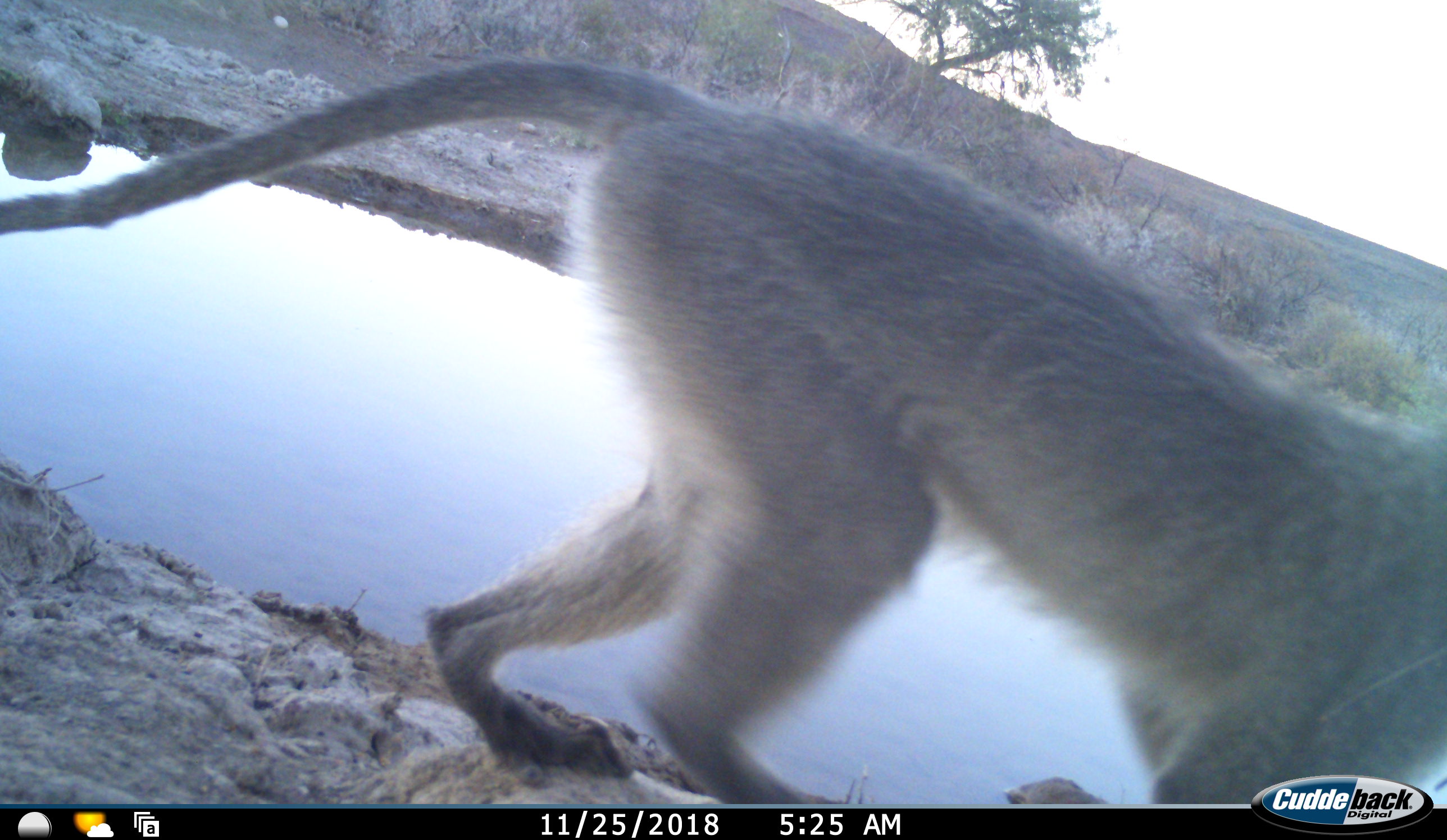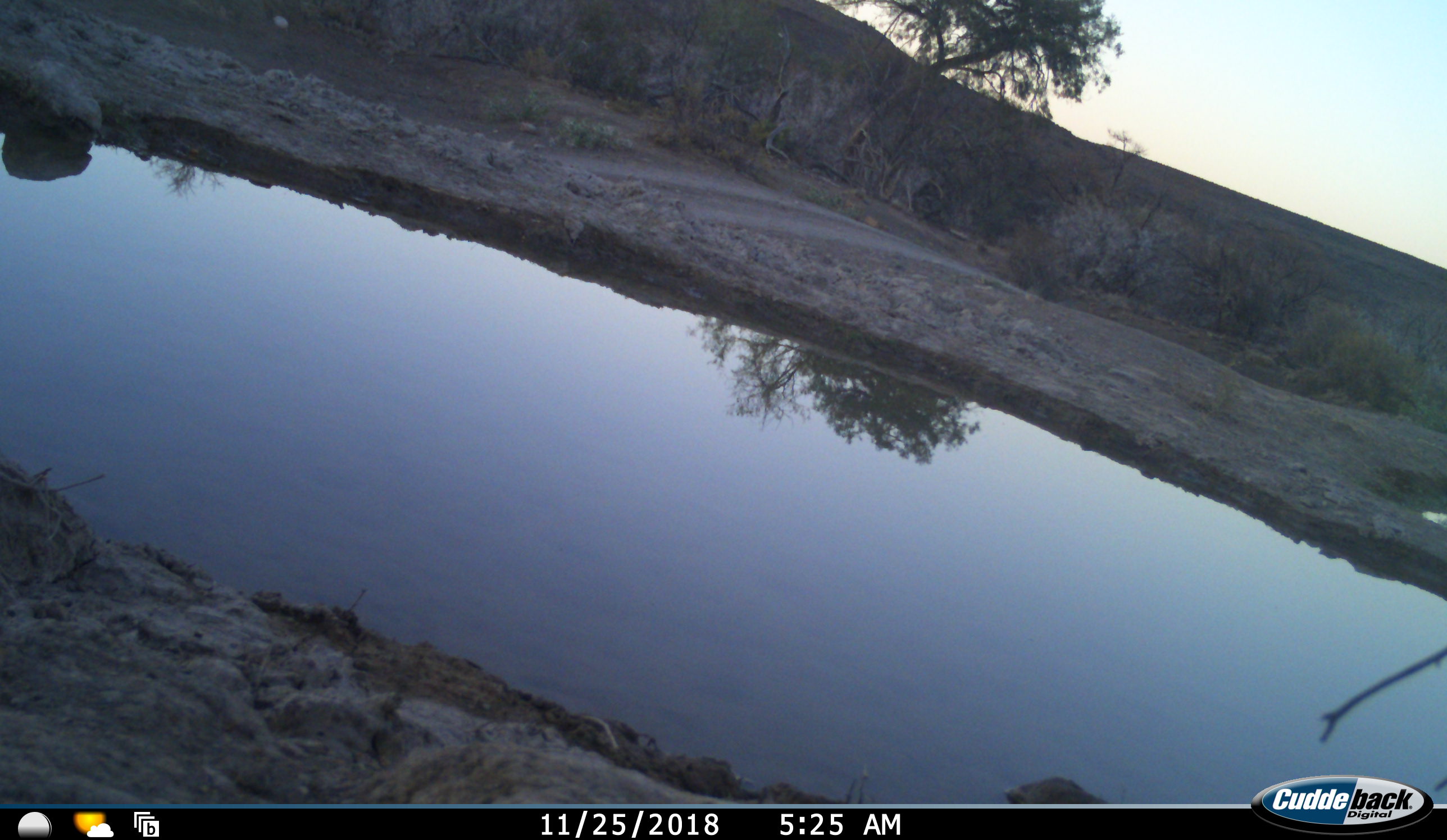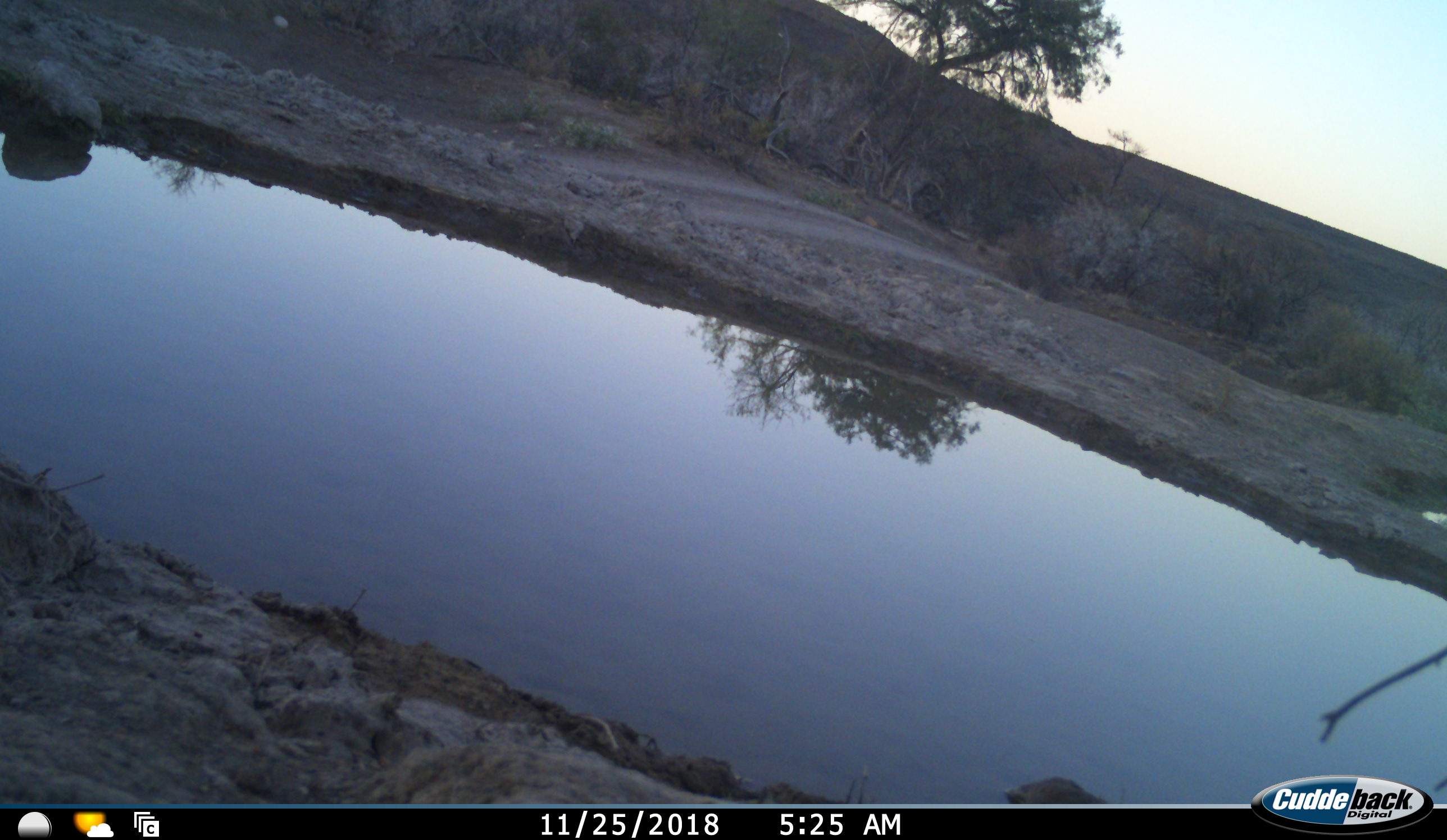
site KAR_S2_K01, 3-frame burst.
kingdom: Animalia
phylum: Chordata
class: Mammalia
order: Primates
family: Cercopithecidae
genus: Chlorocebus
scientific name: Chlorocebus pygerythrus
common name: vervet monkey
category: monkeyvervet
Monkeyvervet (vervet monkey) (Chlorocebus pygerythrus), count 1. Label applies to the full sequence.